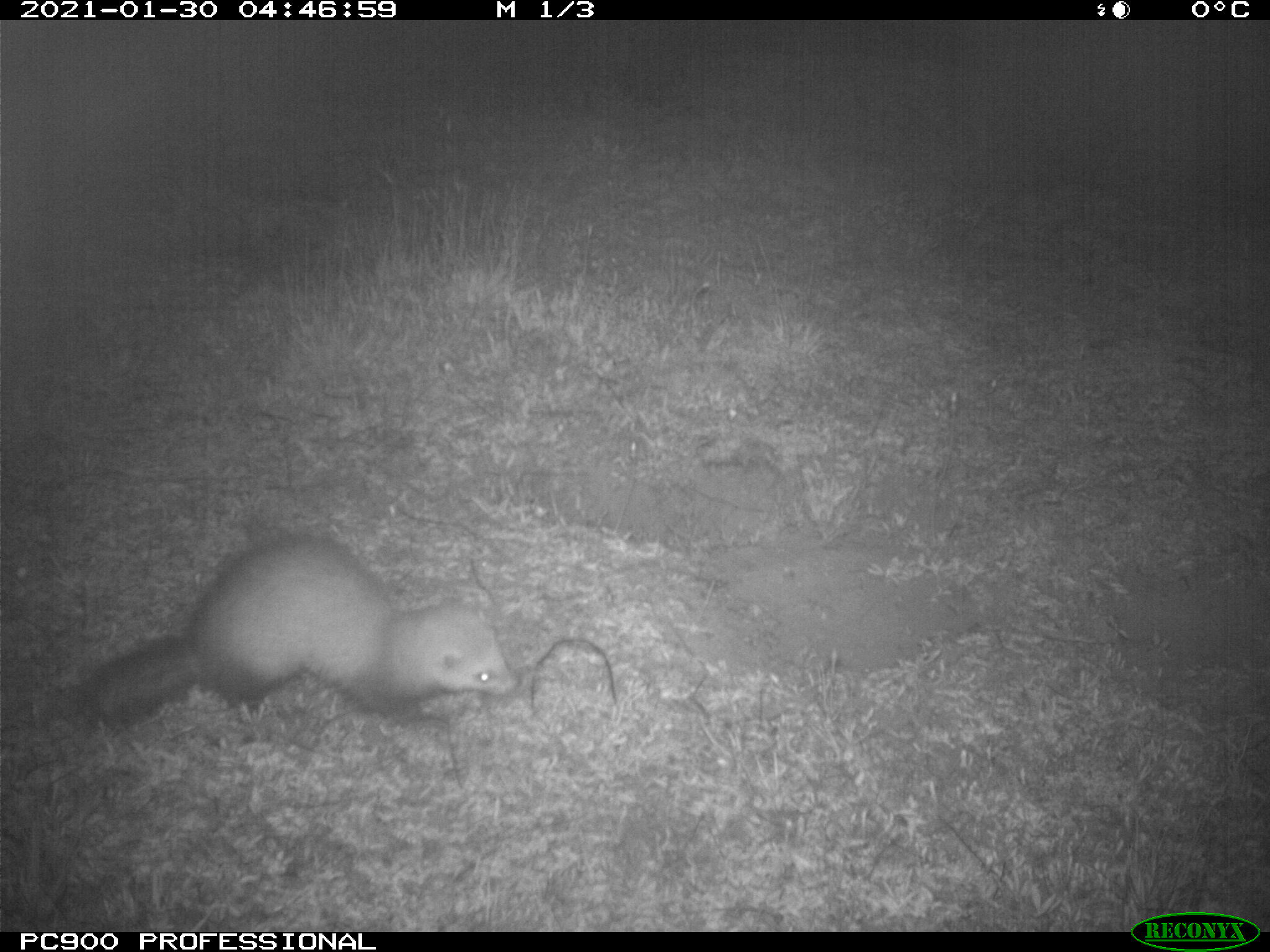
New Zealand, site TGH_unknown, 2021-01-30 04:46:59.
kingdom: Animalia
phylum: Chordata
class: Mammalia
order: Carnivora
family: Mustelidae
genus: Mustela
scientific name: Mustela furo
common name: ferret